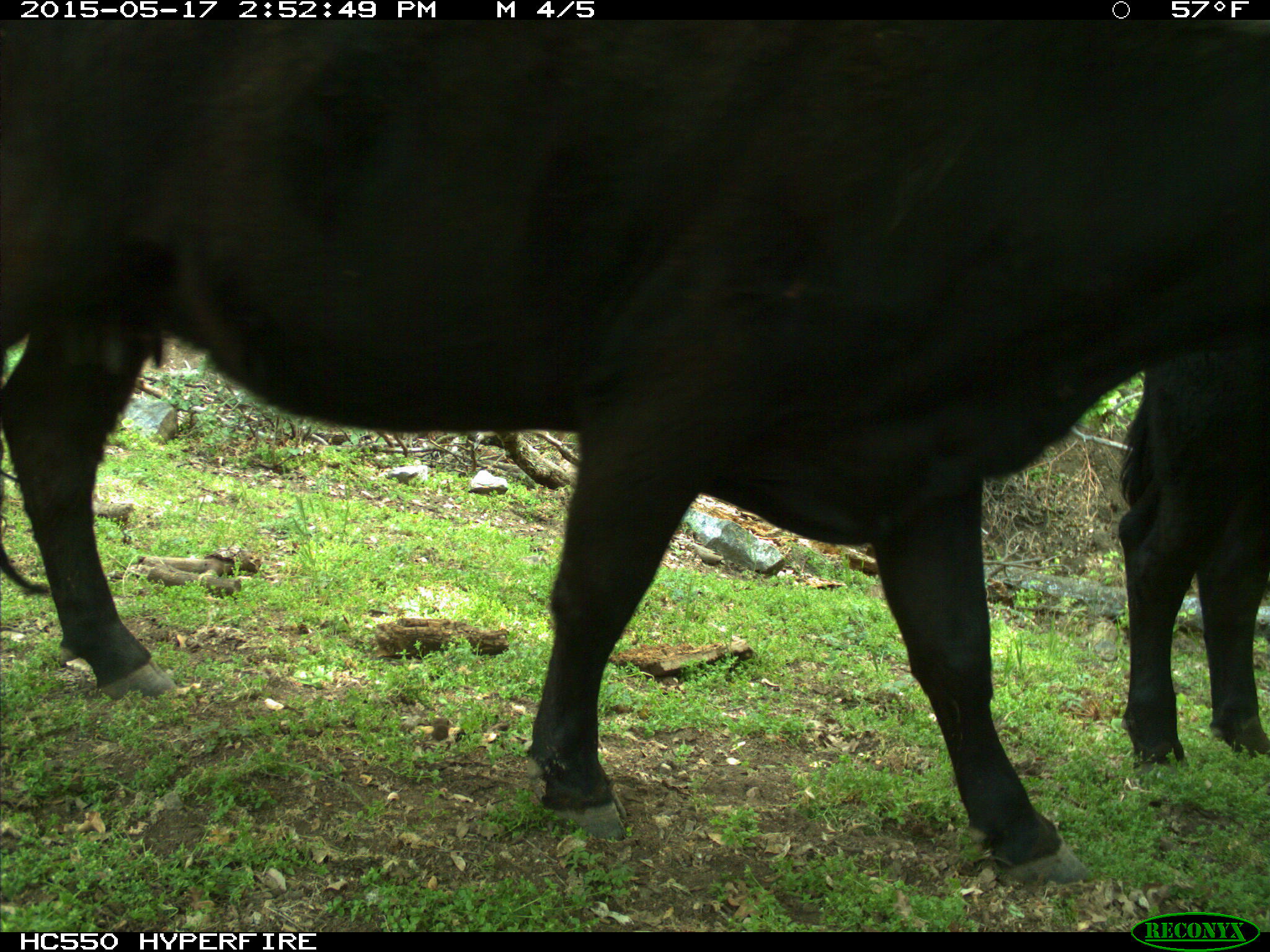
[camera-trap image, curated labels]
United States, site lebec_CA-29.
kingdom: Animalia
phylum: Chordata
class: Mammalia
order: Artiodactyla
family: Bovidae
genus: Bos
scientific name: Bos taurus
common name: domestic cow